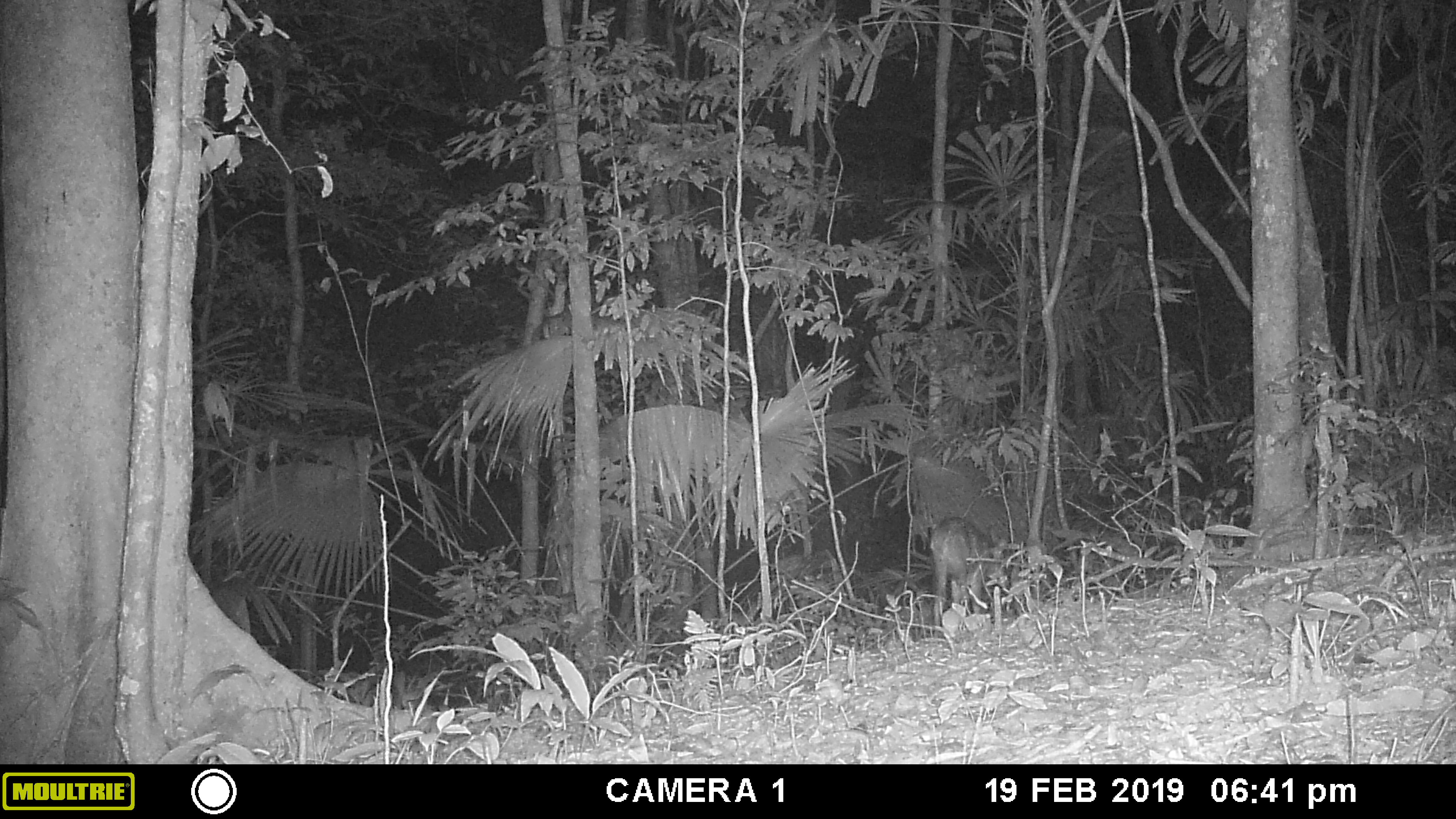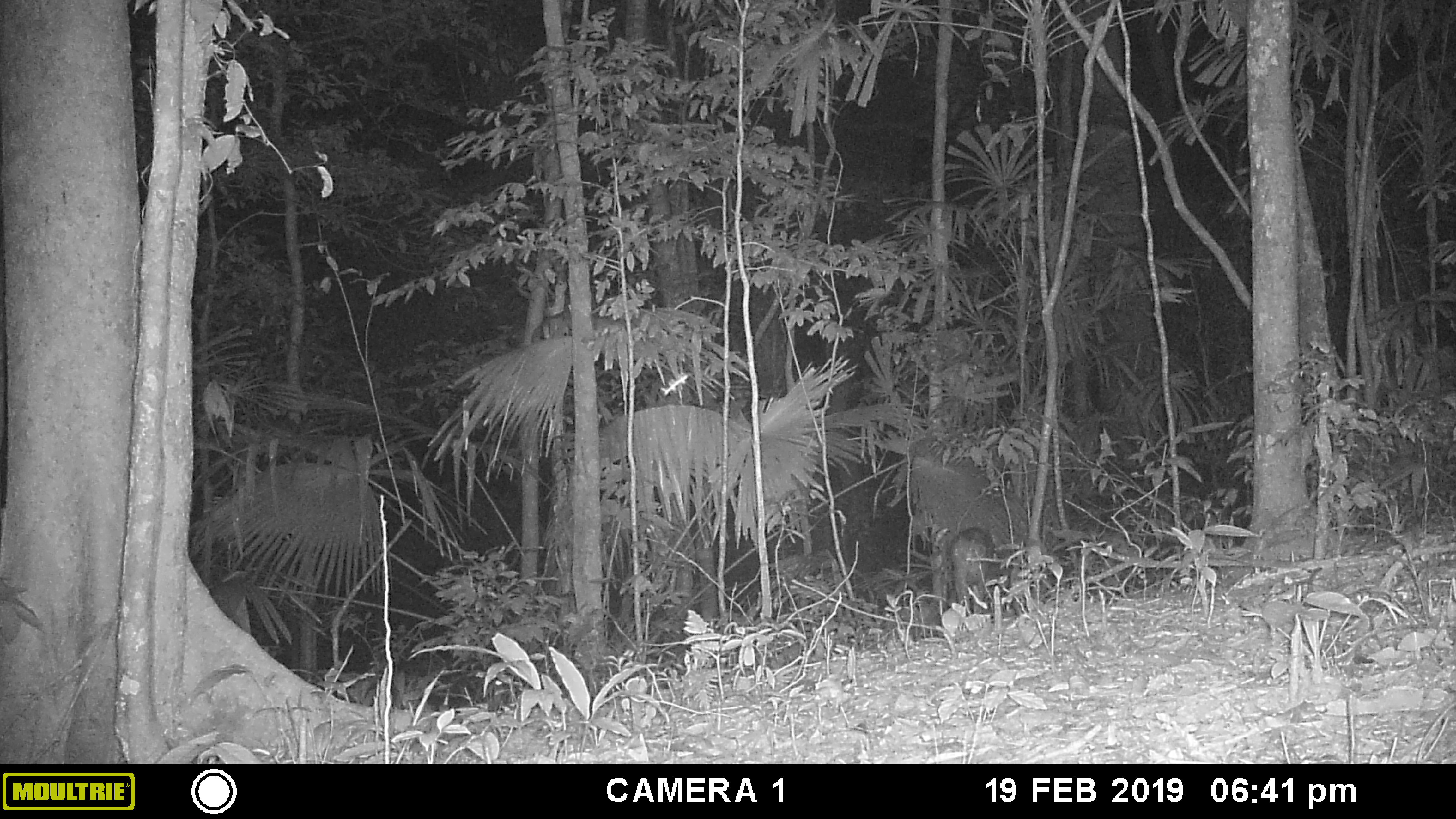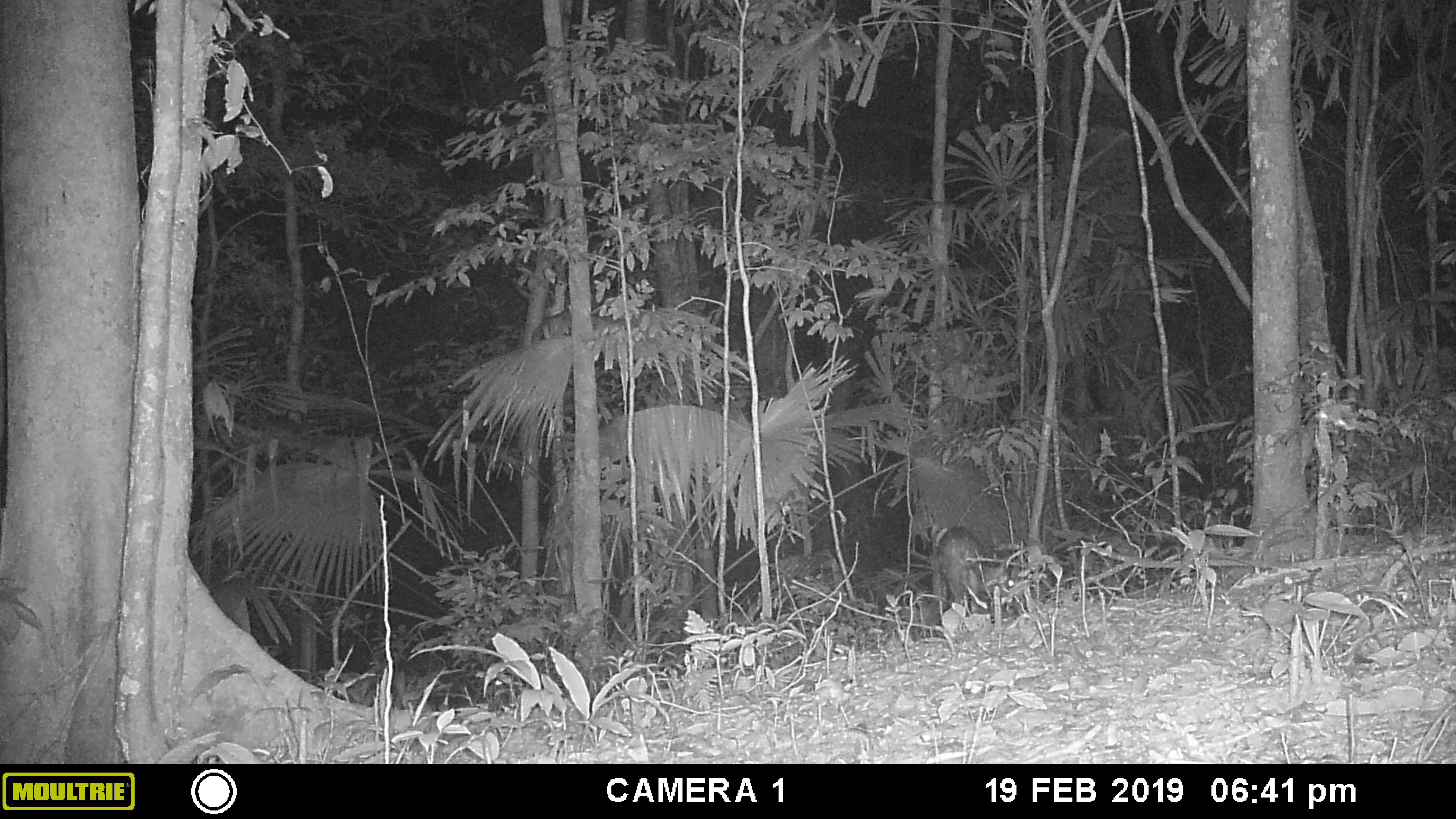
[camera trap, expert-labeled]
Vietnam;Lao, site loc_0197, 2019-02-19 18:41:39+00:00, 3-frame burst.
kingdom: Animalia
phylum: Chordata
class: Mammalia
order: Artiodactyla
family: Cervidae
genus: Muntiacus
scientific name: Muntiacus vuquangensis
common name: large-antlered muntjac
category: large antlered muntjac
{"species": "large antlered muntjac (large-antlered muntjac) (Muntiacus vuquangensis)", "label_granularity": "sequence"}